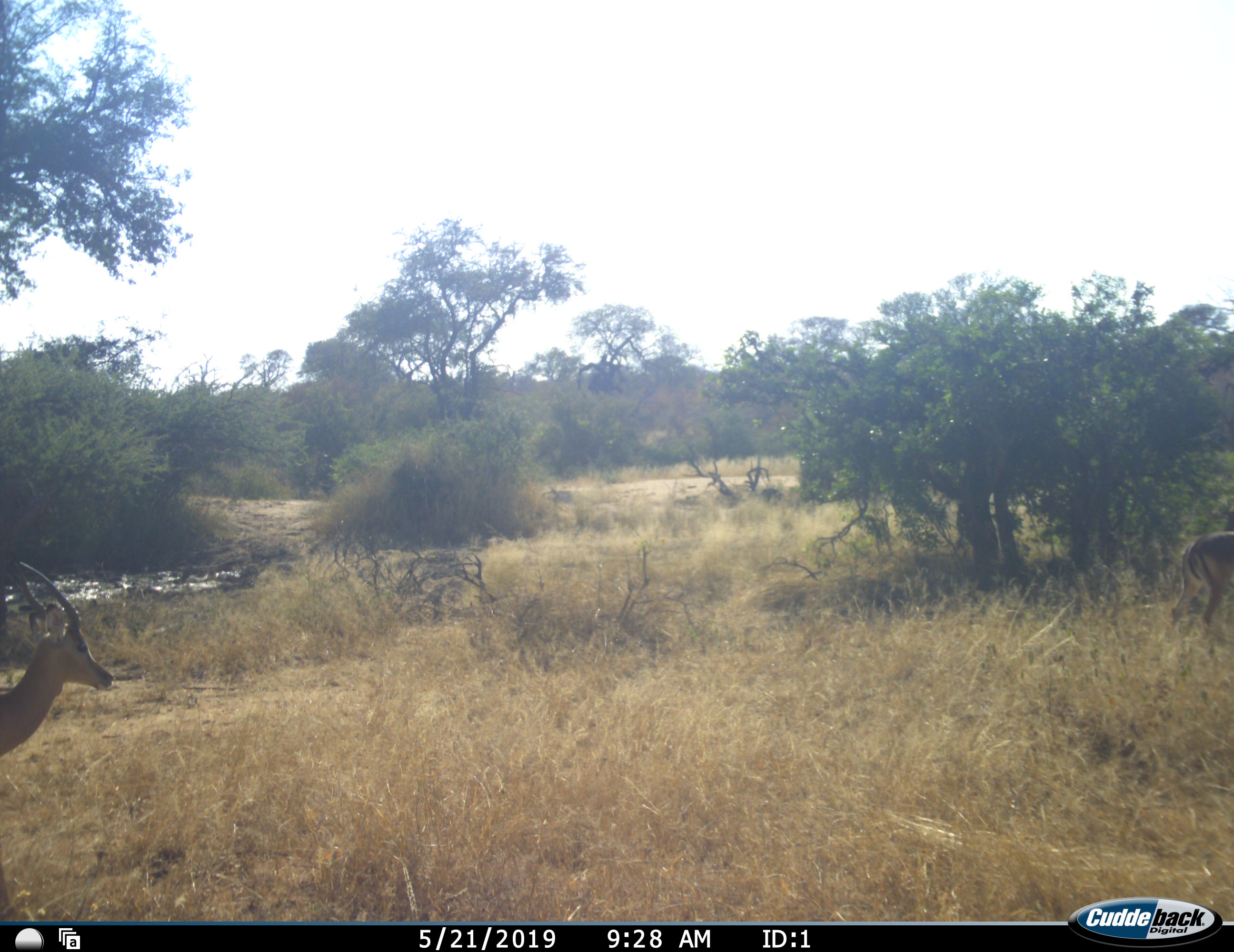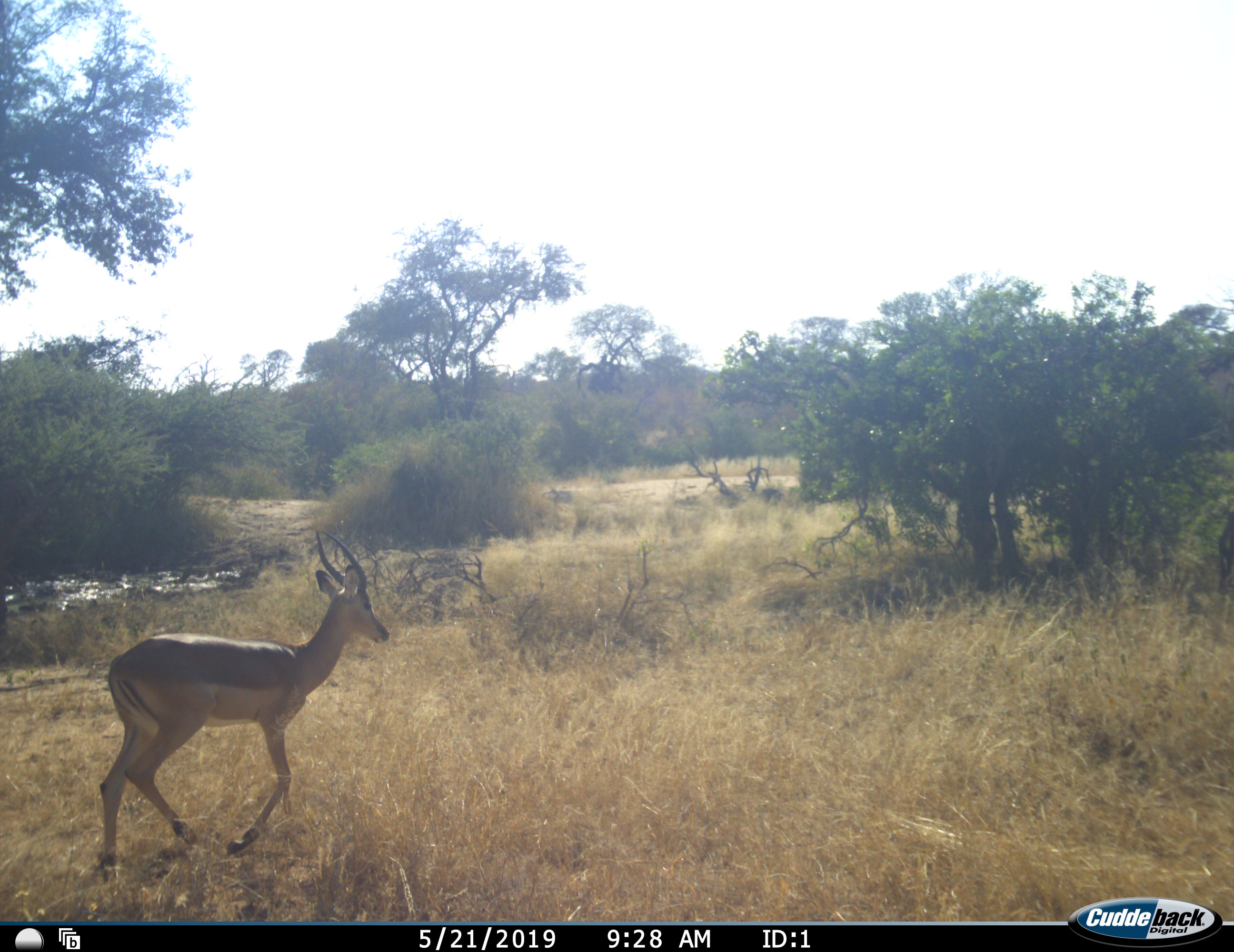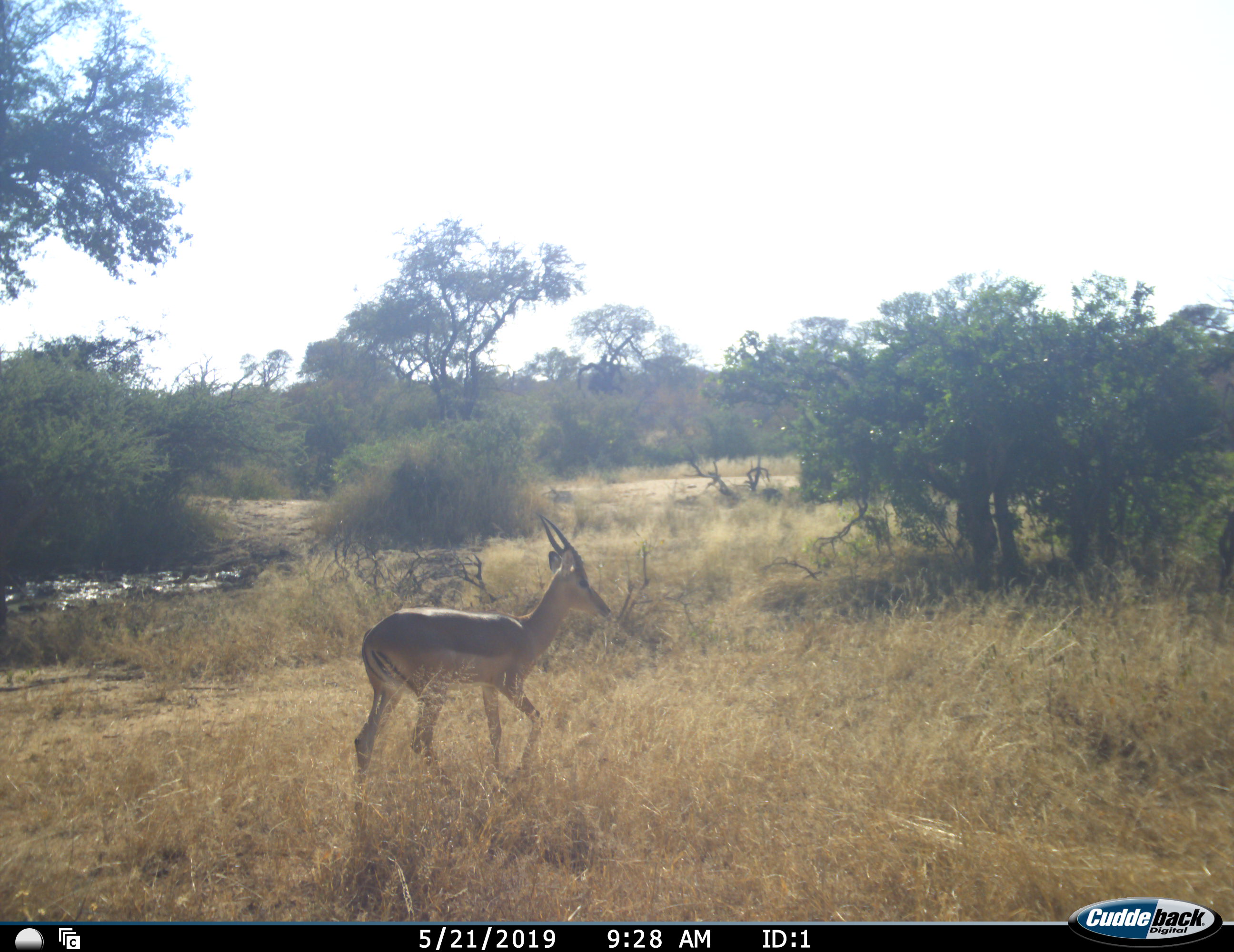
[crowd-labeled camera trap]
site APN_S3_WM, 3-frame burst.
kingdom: Animalia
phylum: Chordata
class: Mammalia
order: Artiodactyla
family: Bovidae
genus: Aepyceros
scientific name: Aepyceros melampus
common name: impala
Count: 2.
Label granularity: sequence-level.